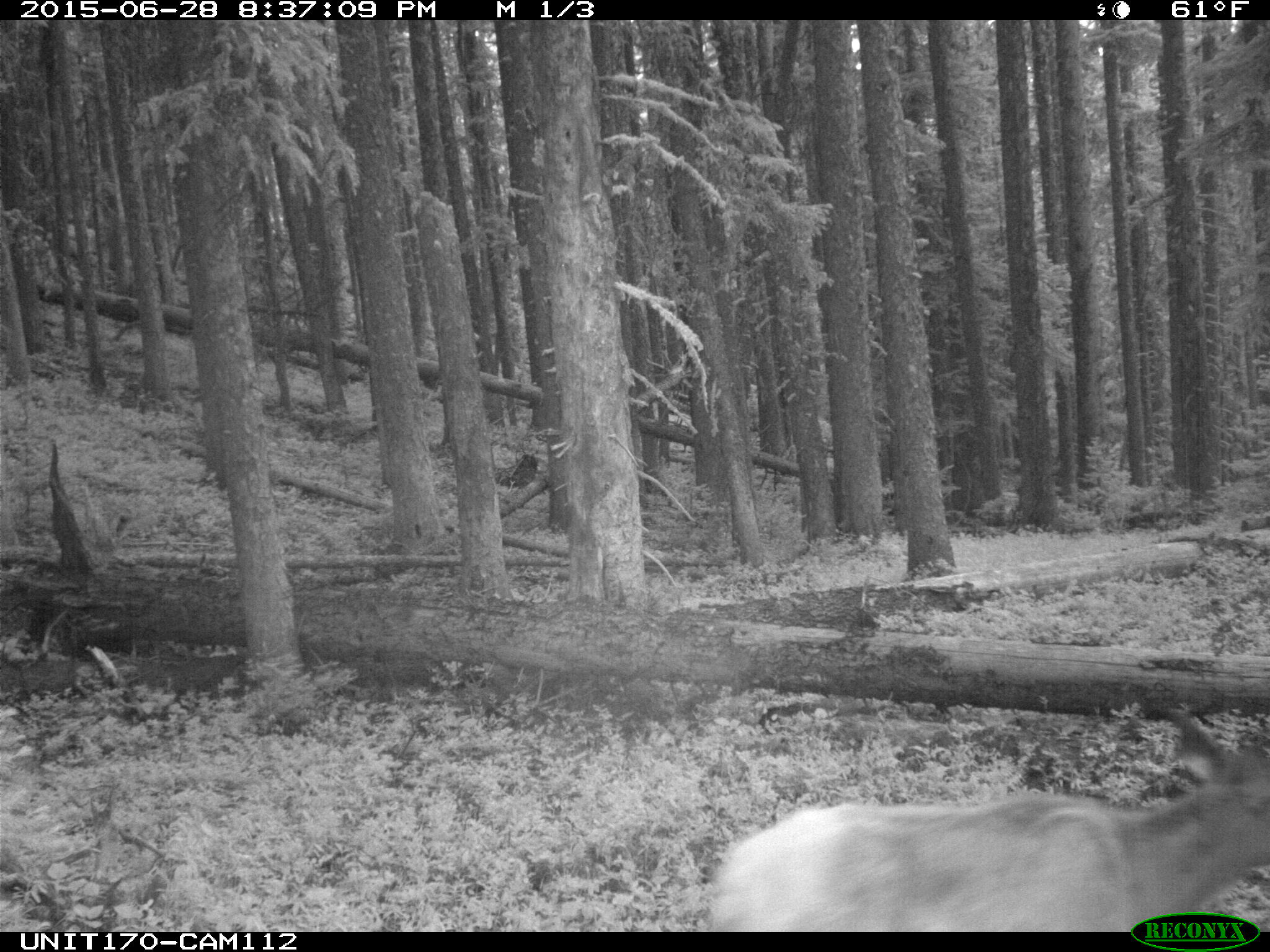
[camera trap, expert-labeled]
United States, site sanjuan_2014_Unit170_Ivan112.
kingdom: Animalia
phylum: Chordata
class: Mammalia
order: Artiodactyla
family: Cervidae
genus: Cervus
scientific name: Cervus elaphus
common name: red deer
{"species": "Cervus elaphus (red deer)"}